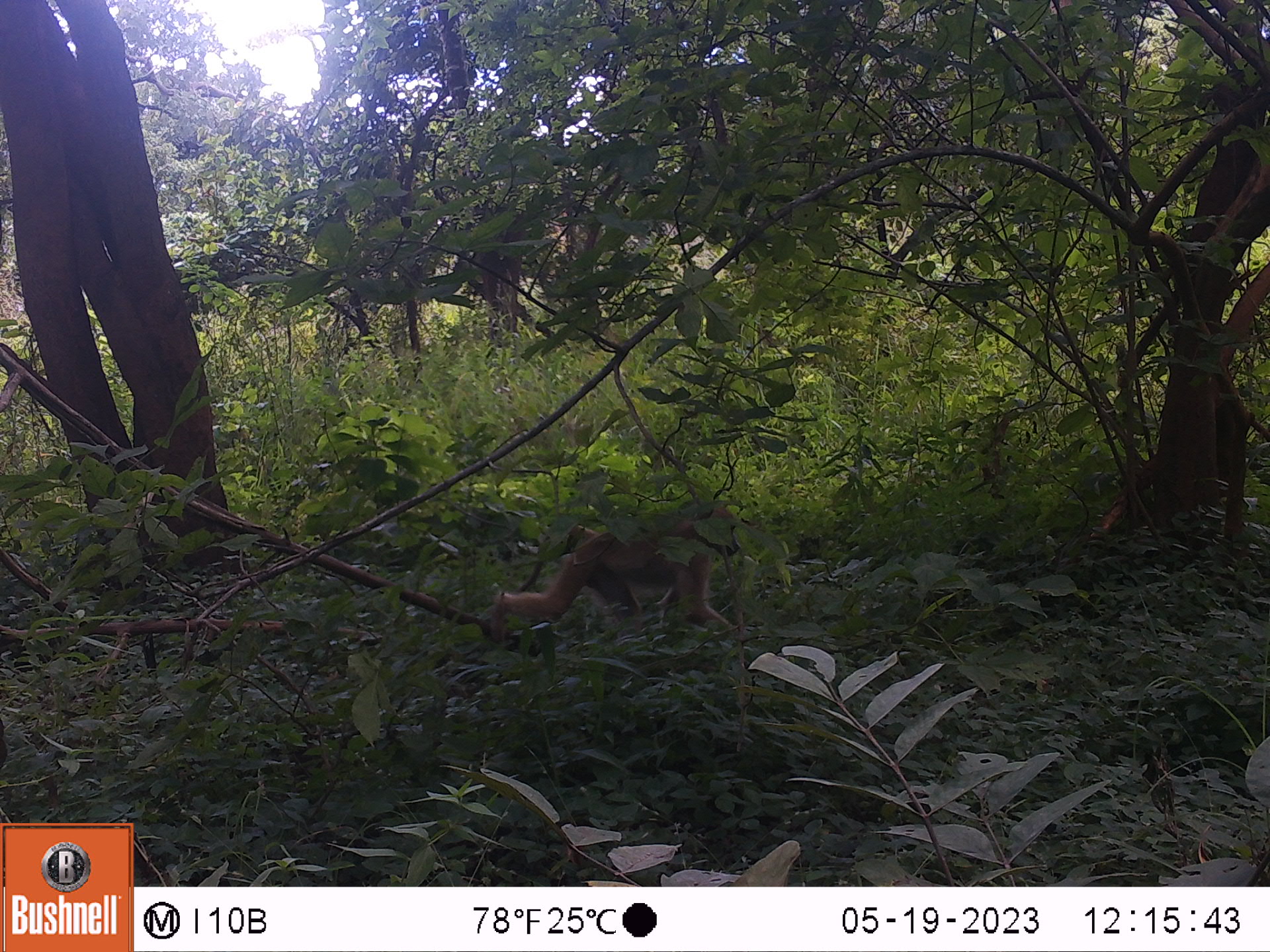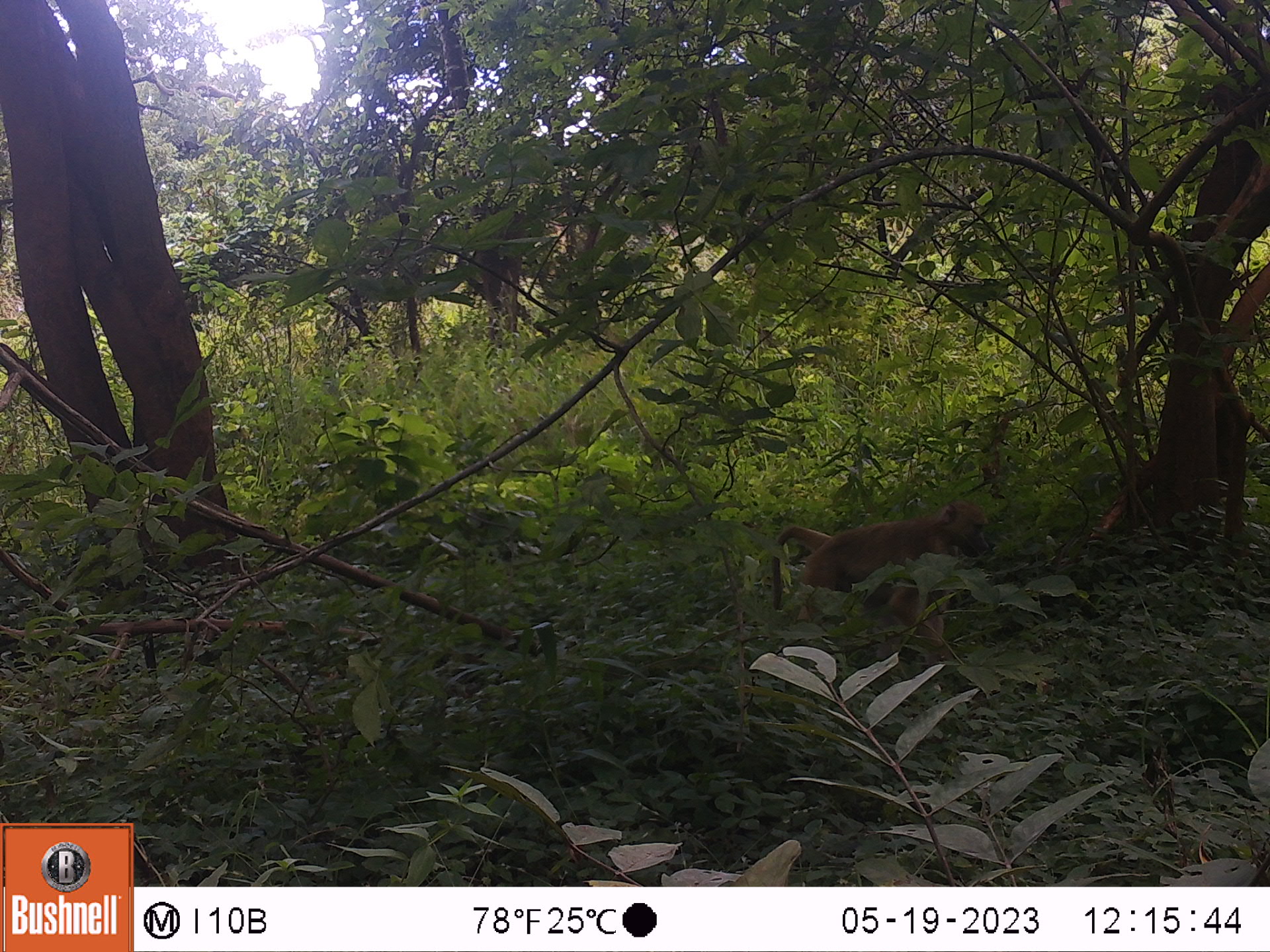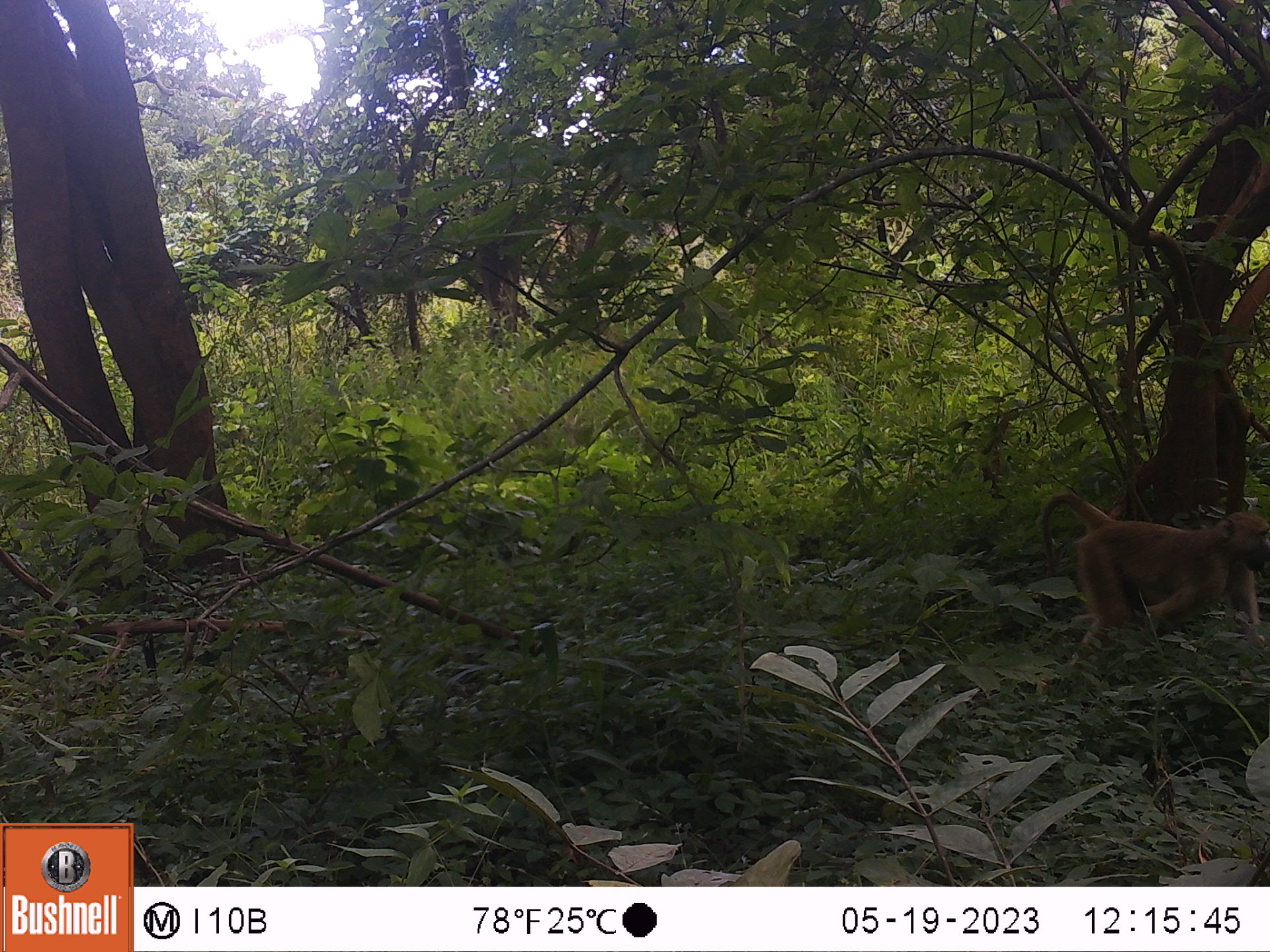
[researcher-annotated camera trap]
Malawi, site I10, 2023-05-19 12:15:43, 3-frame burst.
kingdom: Animalia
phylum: Chordata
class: Mammalia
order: Primates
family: Cercopithecidae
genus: Papio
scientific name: Papio cynocephalus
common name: yellow baboon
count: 1